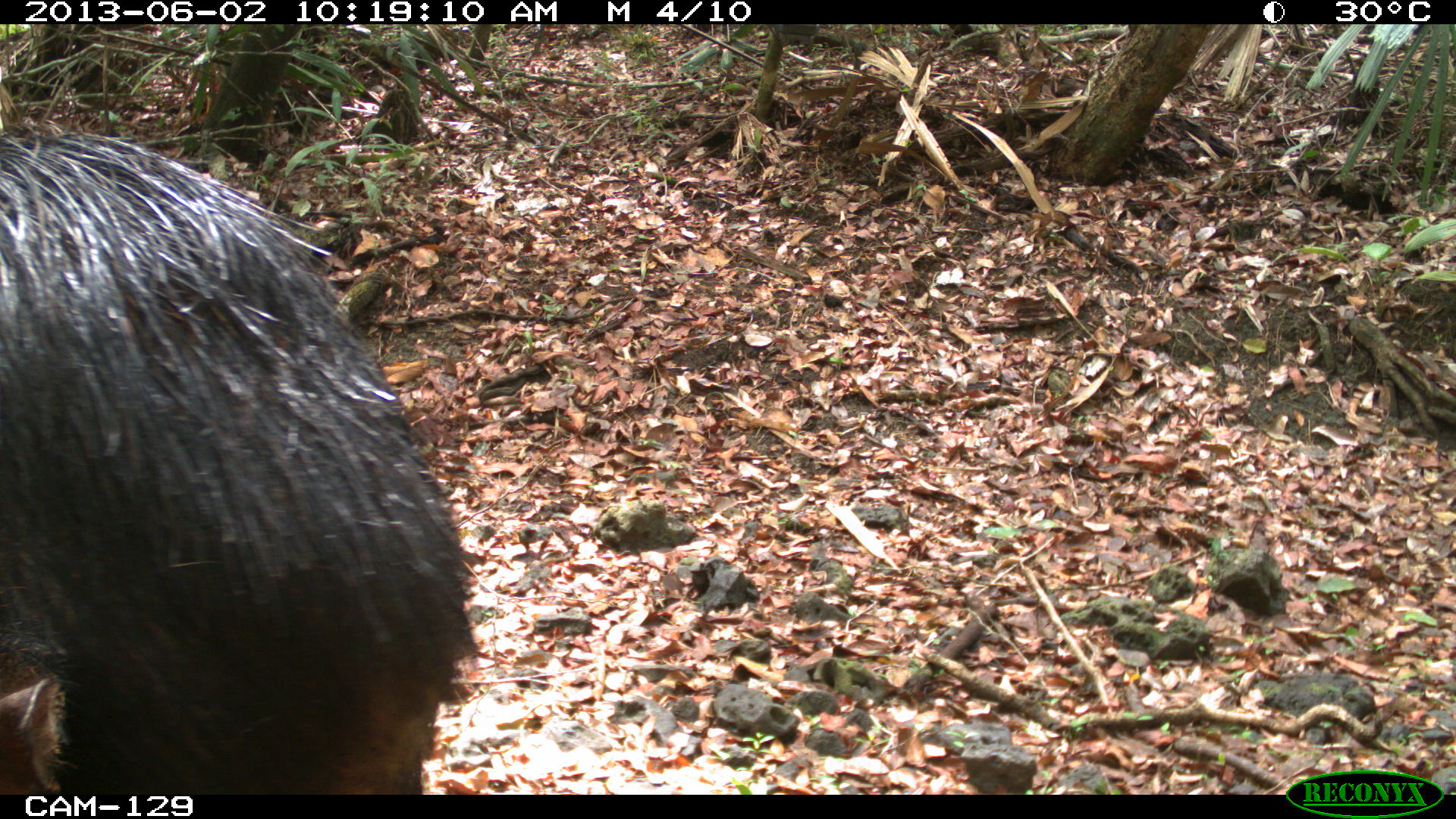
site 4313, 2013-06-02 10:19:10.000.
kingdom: Animalia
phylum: Chordata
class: Mammalia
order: Artiodactyla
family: Tayassuidae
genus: Tayassu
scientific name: Tayassu pecari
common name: white-lipped peccary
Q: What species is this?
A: Tayassu pecari (white-lipped peccary).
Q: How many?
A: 2.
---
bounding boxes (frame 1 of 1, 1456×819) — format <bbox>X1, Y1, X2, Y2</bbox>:
tayassu pecari: <bbox>0, 127, 482, 790</bbox>